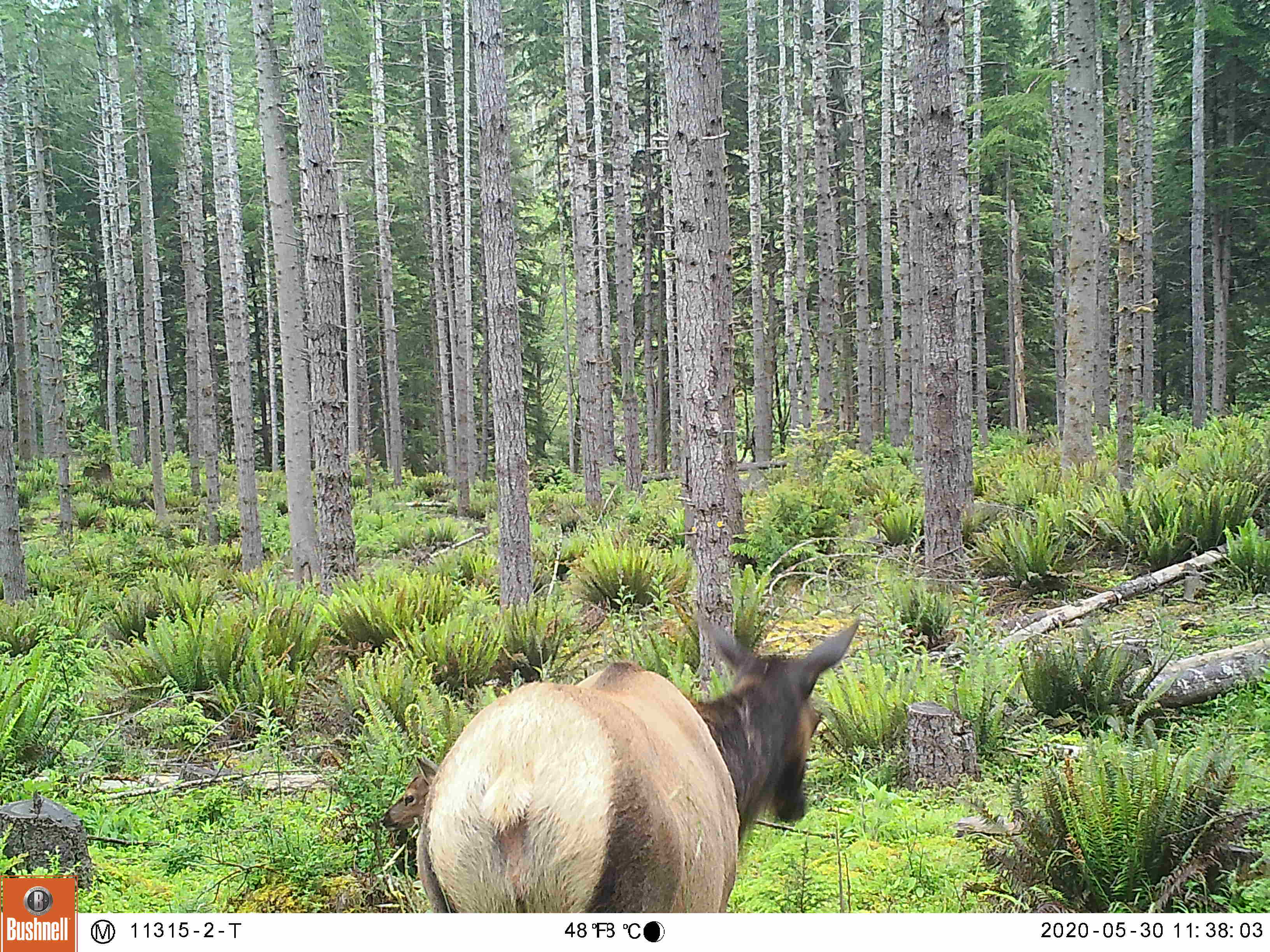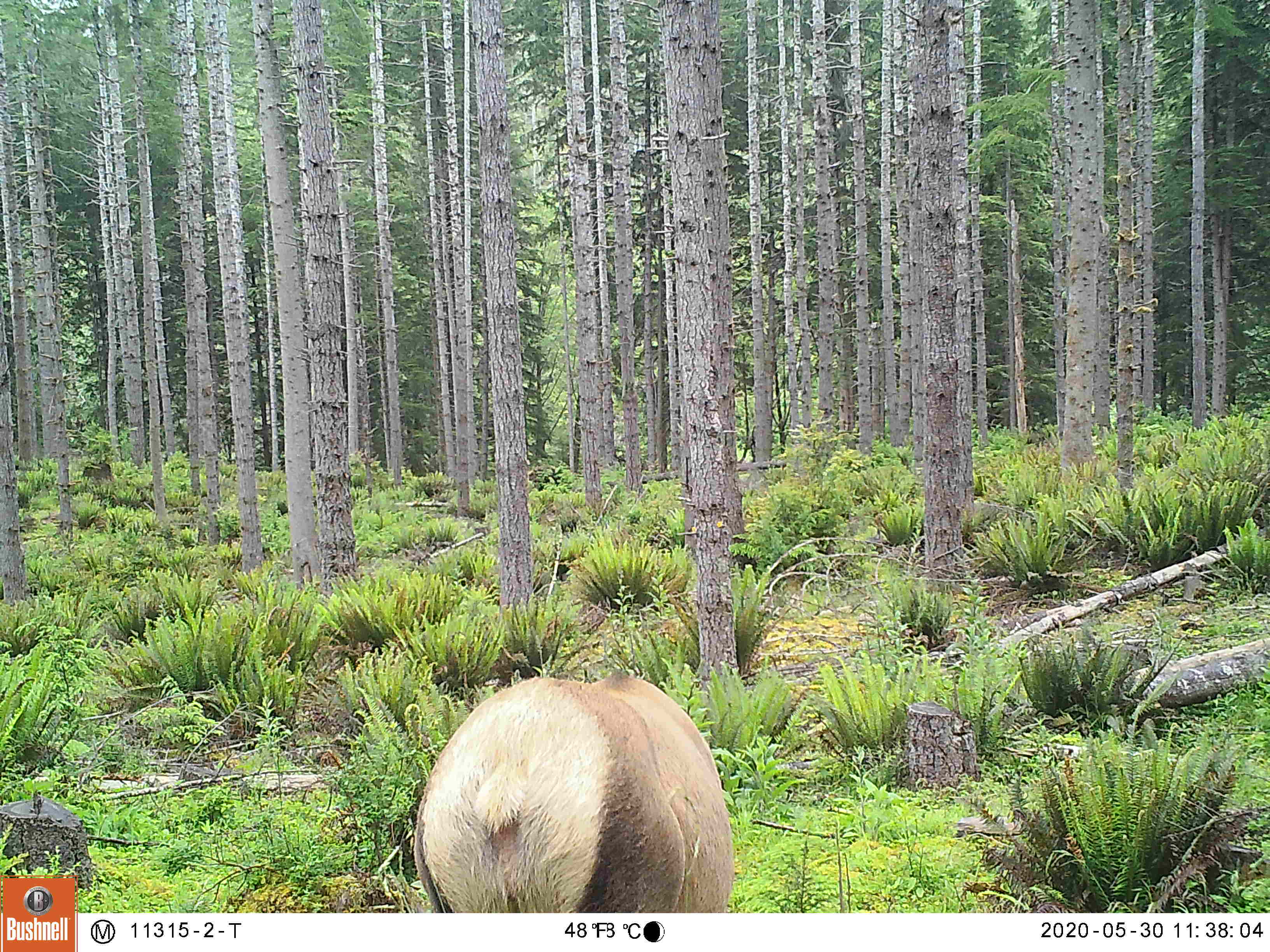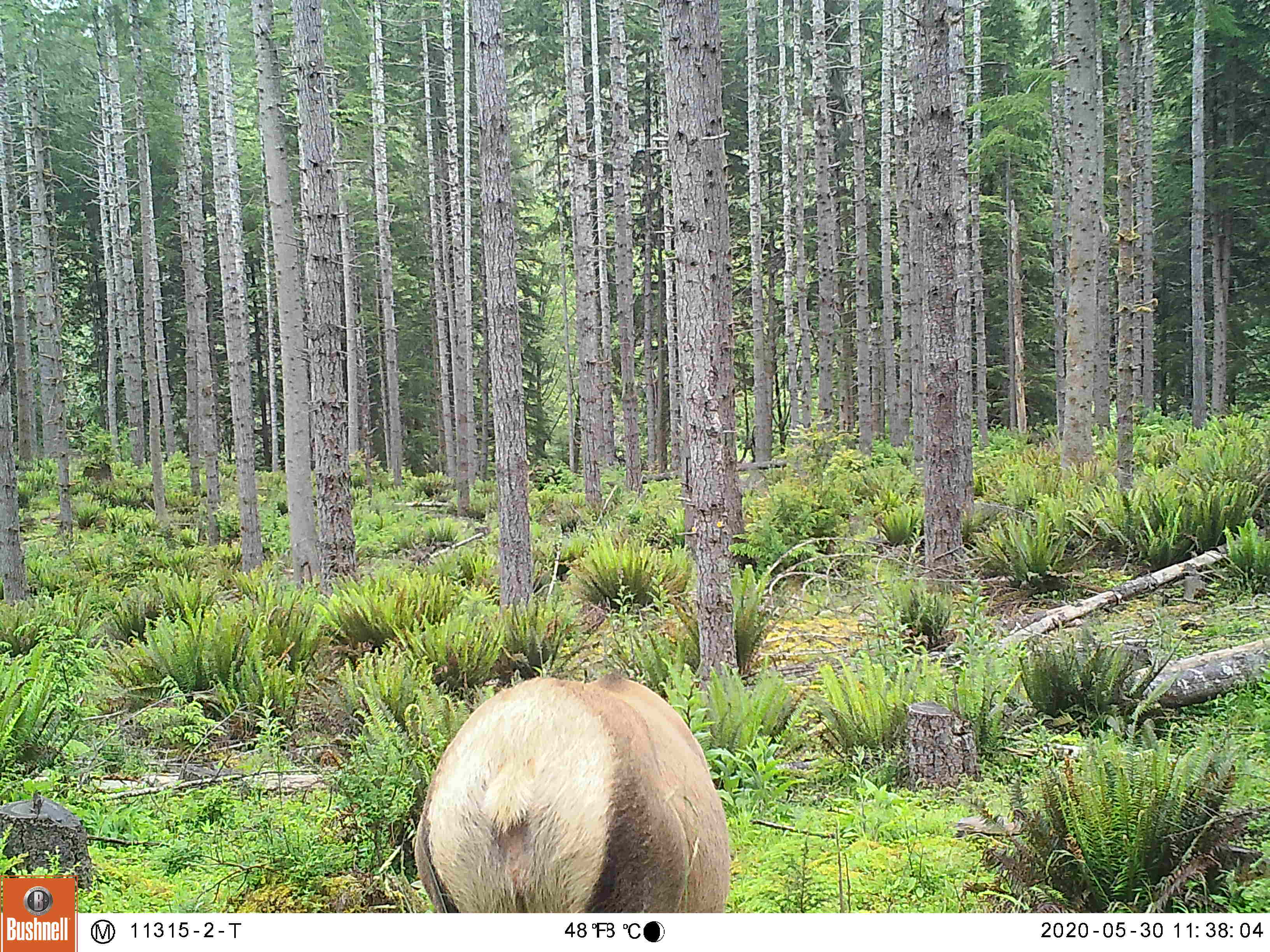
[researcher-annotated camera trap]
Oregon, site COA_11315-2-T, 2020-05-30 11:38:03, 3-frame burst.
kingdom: Animalia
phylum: Chordata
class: Mammalia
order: Artiodactyla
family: Cervidae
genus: Cervus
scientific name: Cervus canadensis roosevelti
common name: roosevelt elk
Roosevelt elk (Cervus canadensis roosevelti).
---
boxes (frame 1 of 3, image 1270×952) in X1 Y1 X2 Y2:
roosevelt elk: 419 598 863 904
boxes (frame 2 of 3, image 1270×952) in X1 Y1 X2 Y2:
roosevelt elk: 408 662 744 904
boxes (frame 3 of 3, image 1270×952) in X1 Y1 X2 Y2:
roosevelt elk: 400 664 735 911